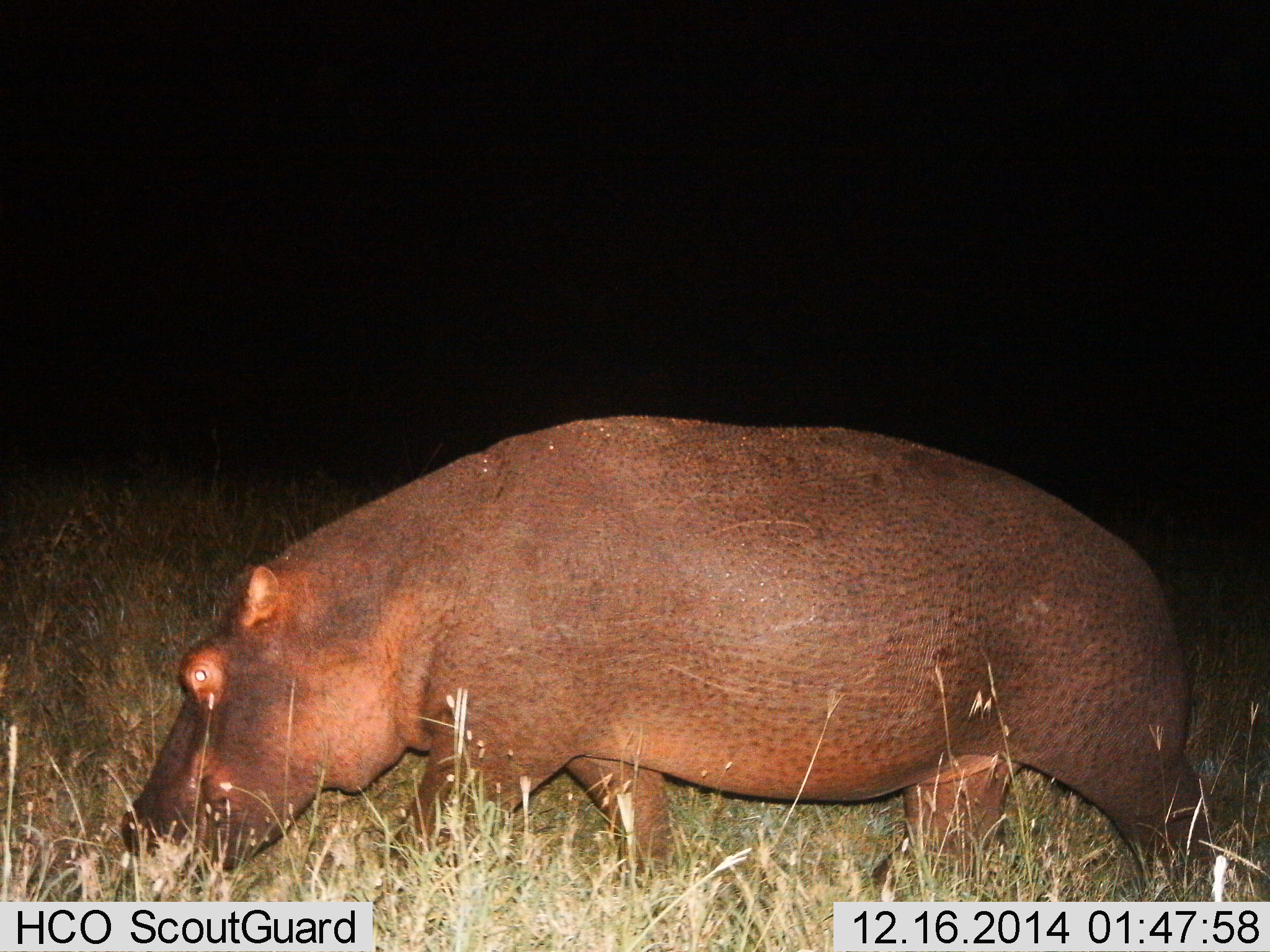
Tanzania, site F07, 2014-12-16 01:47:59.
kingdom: Animalia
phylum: Chordata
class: Mammalia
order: Artiodactyla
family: Hippopotamidae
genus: Hippopotamus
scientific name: Hippopotamus amphibius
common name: hippopotamus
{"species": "hippopotamus (Hippopotamus amphibius)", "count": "1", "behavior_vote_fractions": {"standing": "0%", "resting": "0%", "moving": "80%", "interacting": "0%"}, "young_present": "0%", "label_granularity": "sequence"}